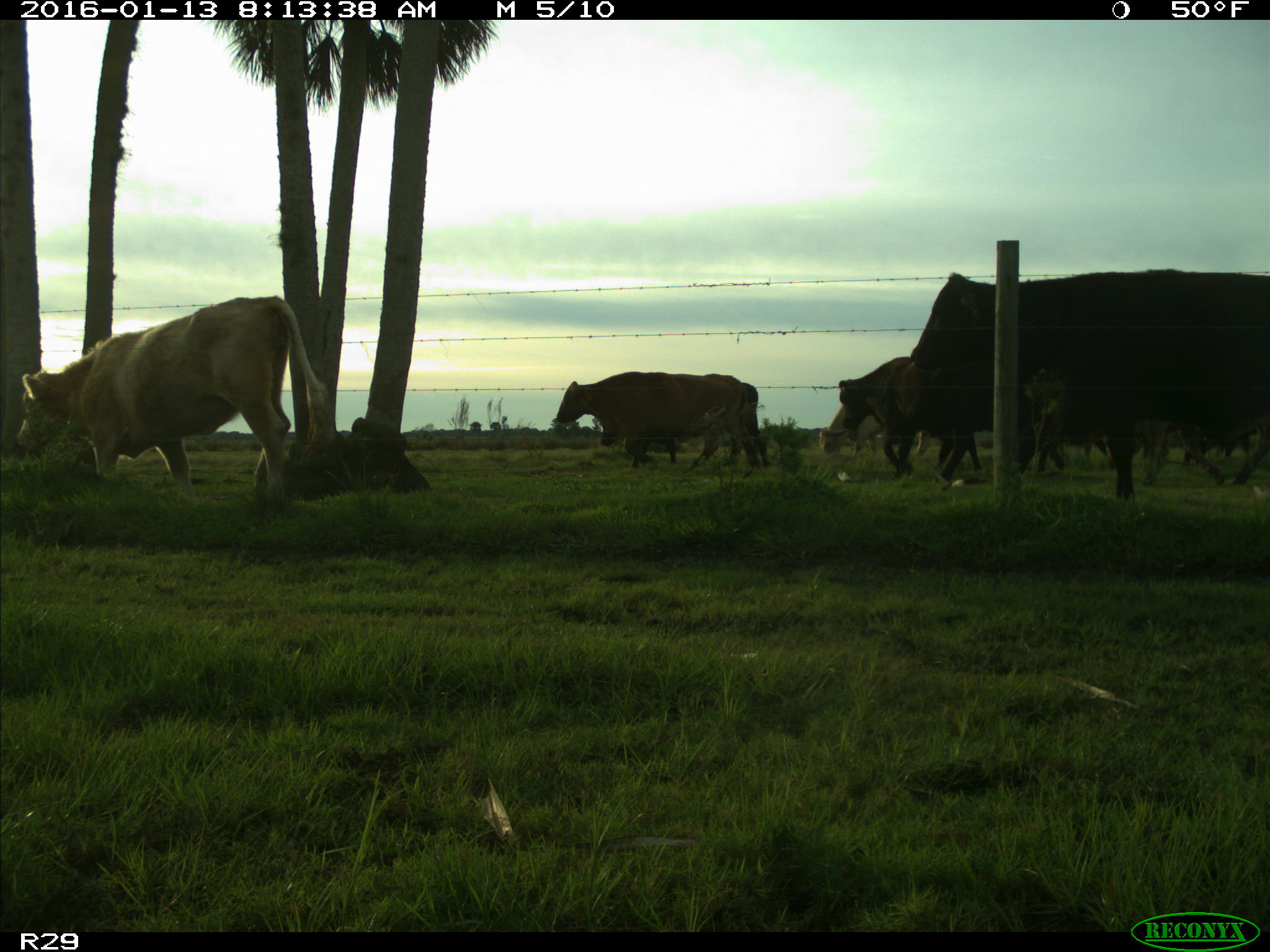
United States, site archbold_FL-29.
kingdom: Animalia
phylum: Chordata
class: Mammalia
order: Artiodactyla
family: Bovidae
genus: Bos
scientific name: Bos taurus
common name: domestic cow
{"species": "Bos taurus (domestic cow)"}